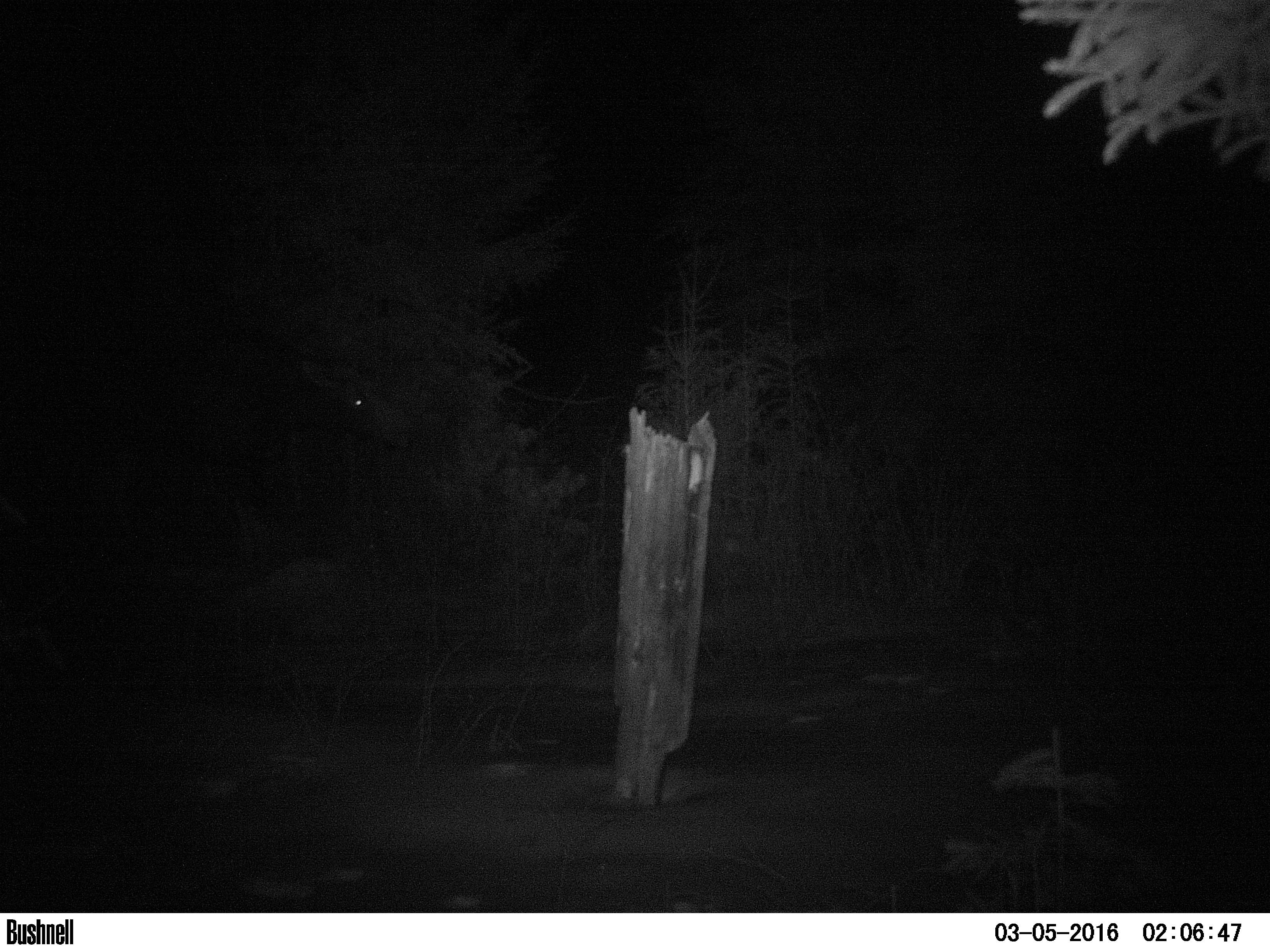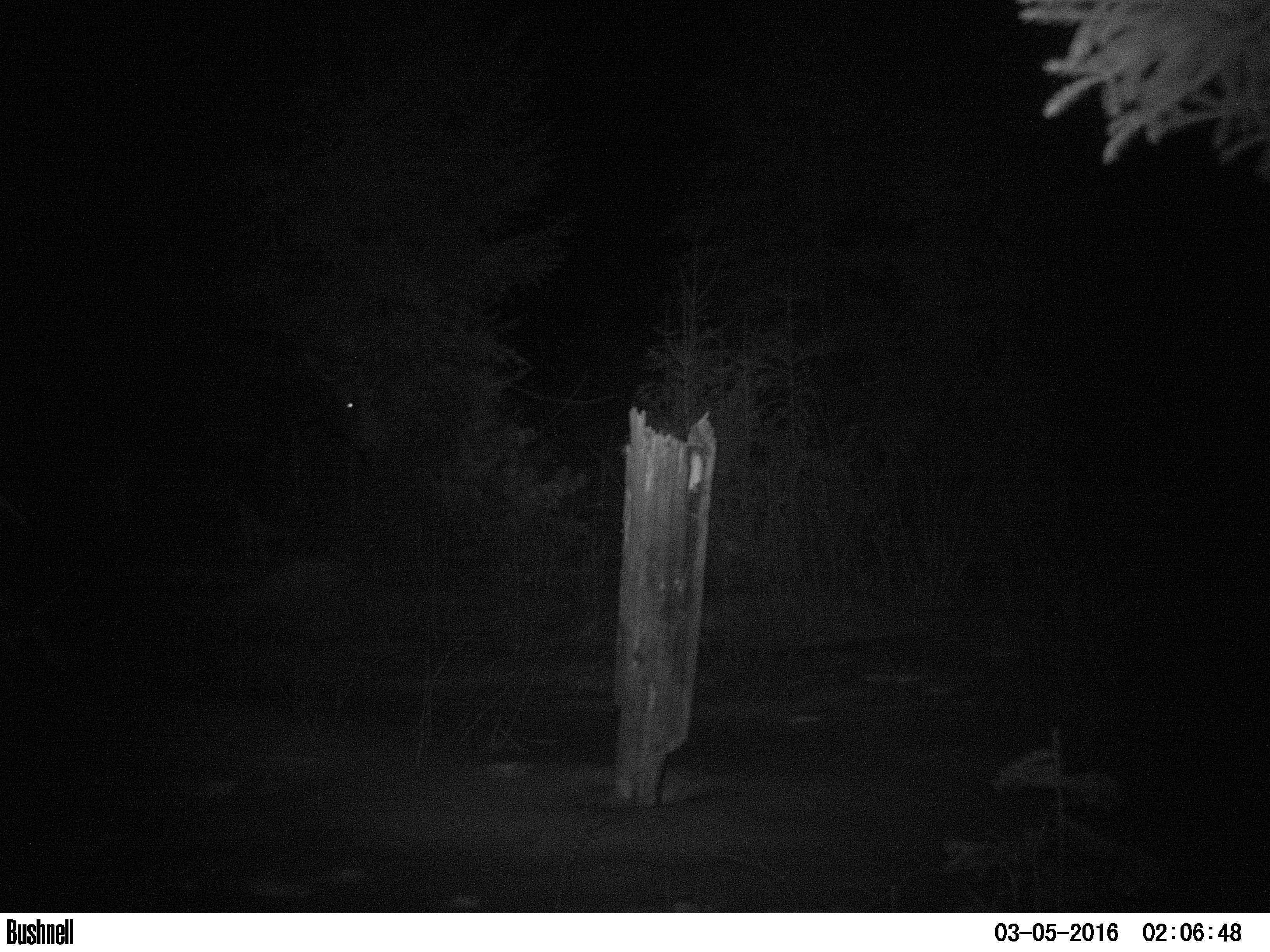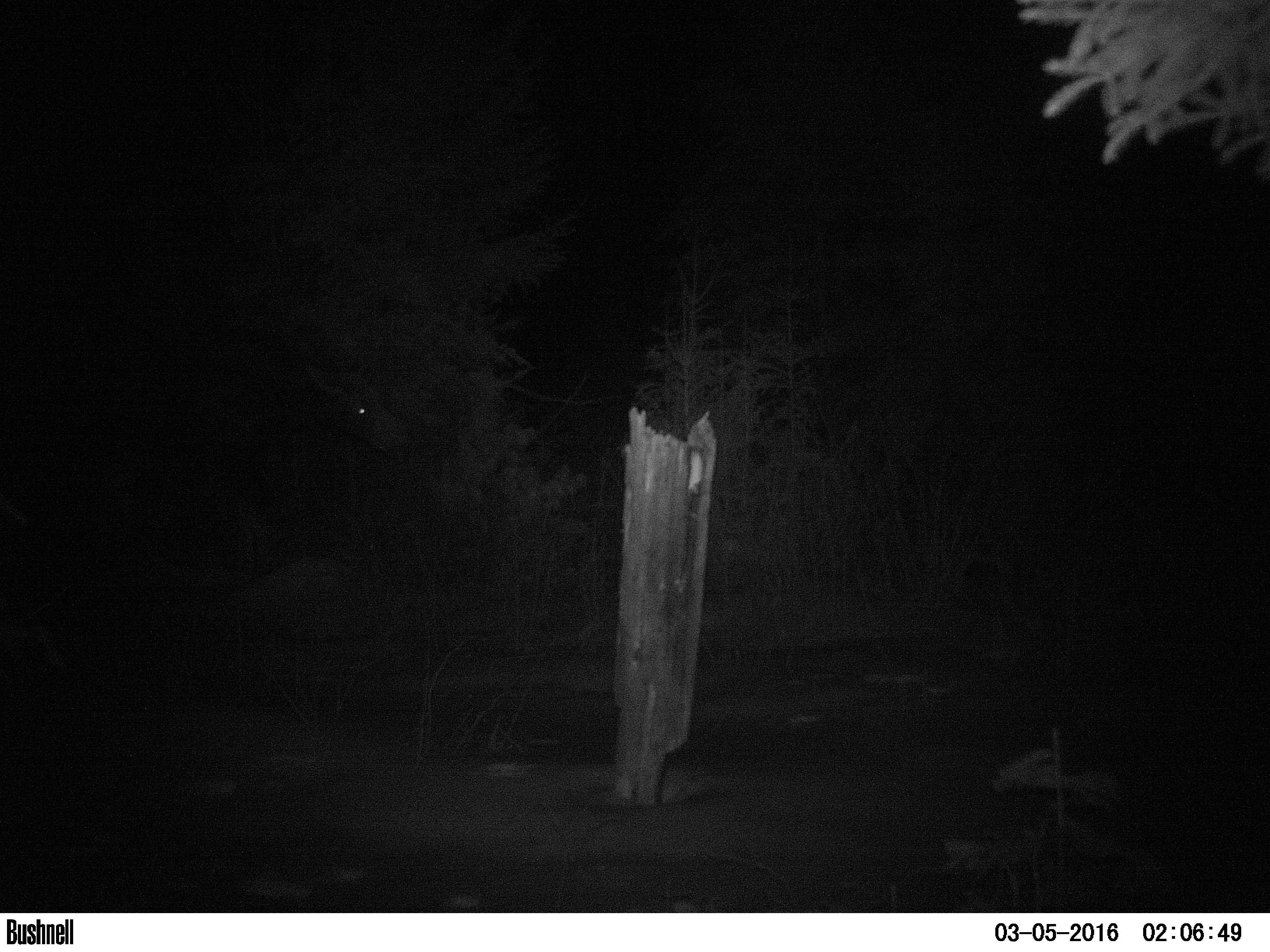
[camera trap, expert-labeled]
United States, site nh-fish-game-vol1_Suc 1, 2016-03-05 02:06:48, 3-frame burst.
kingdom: Animalia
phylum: Chordata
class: Mammalia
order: Artiodactyla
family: Cervidae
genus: Alces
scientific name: Alces alces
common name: moose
Moose (Alces alces).